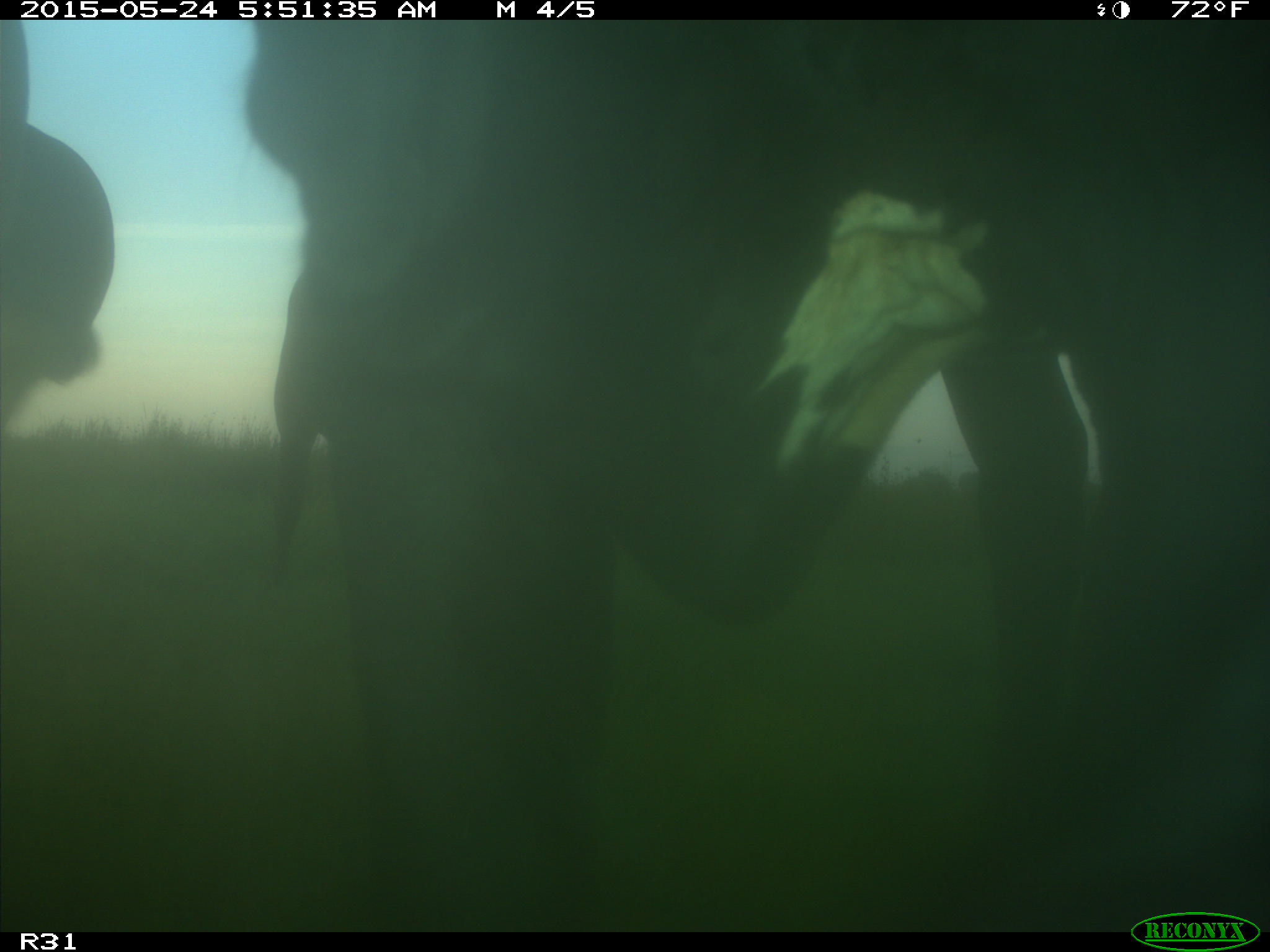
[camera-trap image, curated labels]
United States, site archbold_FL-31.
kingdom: Animalia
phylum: Chordata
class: Mammalia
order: Artiodactyla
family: Bovidae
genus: Bos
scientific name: Bos taurus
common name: domestic cow